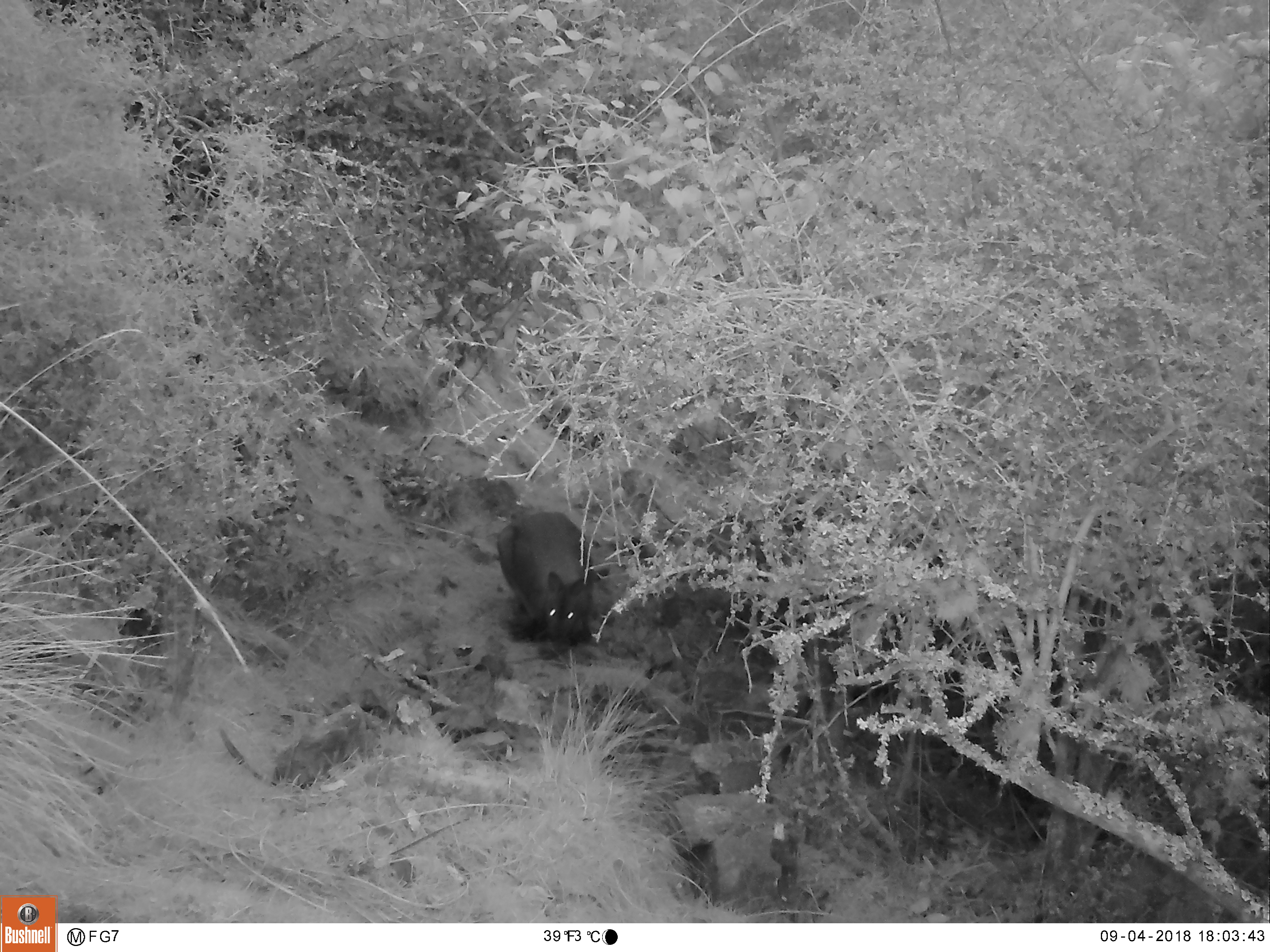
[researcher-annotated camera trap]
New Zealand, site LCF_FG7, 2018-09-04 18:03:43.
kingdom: Animalia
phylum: Chordata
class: Mammalia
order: Diprotodontia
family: Macropodidae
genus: Notamacropus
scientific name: Notamacropus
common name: wallaby